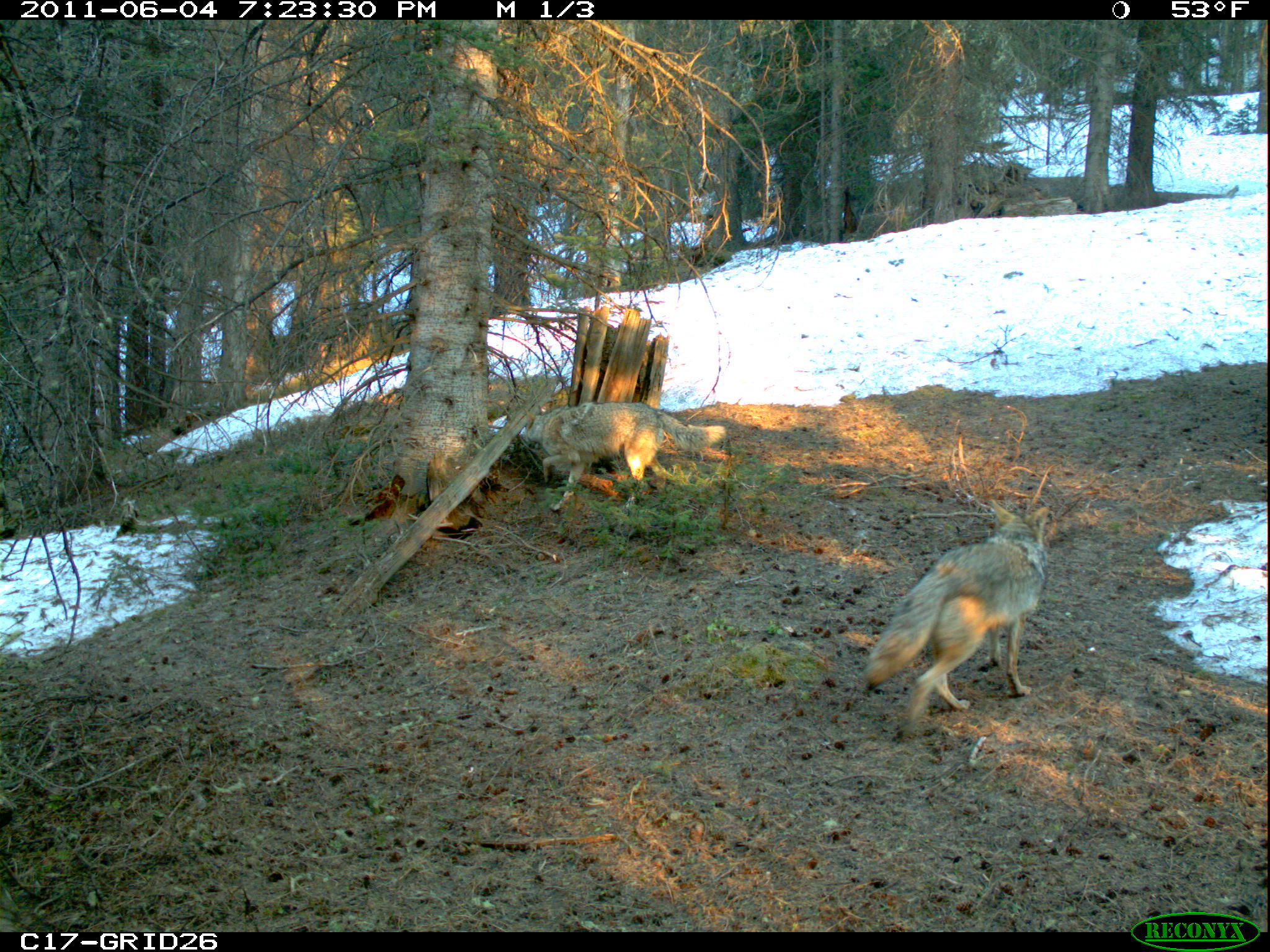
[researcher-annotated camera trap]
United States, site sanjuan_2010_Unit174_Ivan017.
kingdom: Animalia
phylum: Chordata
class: Mammalia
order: Carnivora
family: Canidae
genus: Canis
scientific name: Canis latrans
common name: coyote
Canis latrans (coyote).